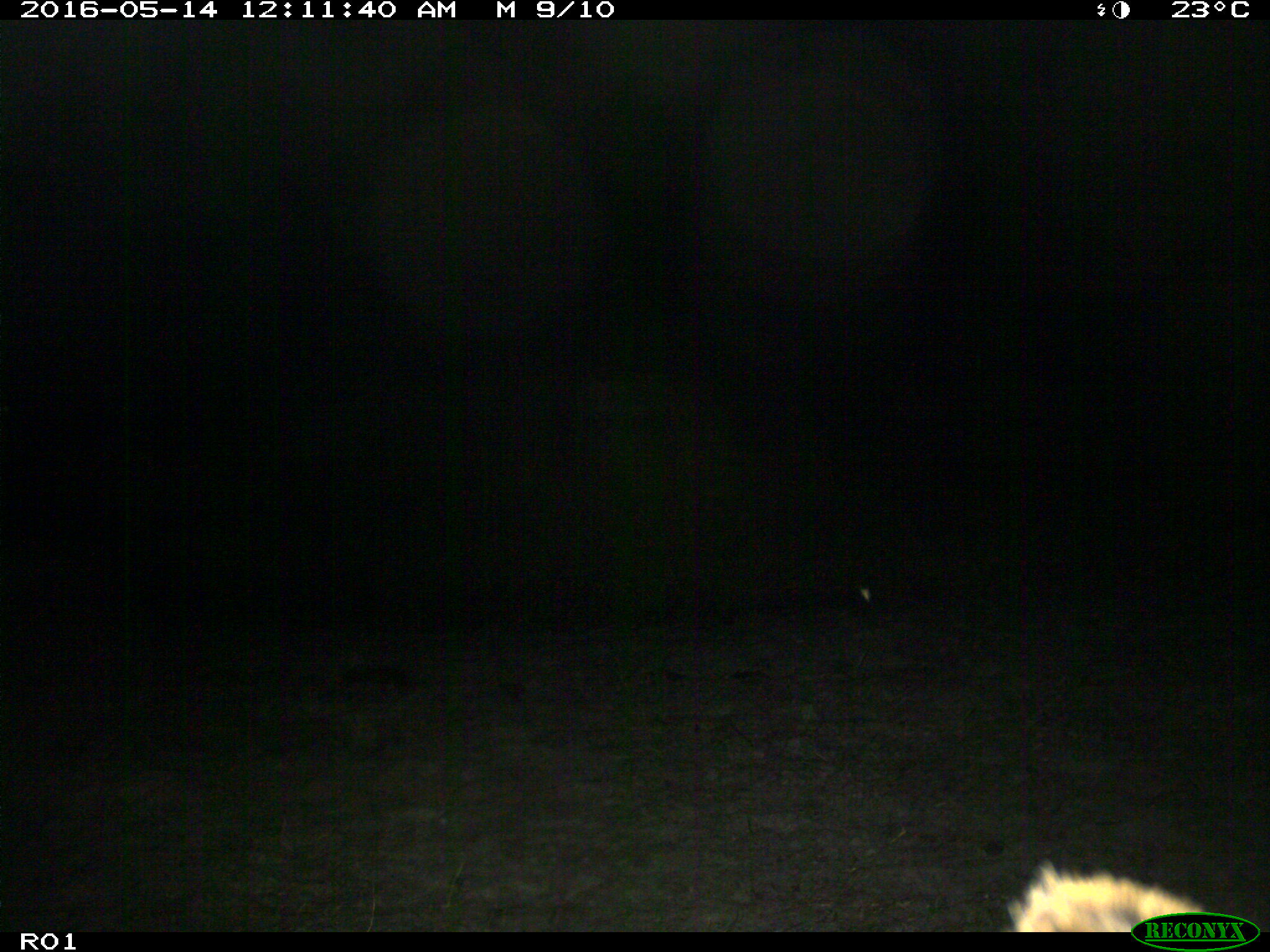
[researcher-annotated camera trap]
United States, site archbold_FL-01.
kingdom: Animalia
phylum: Chordata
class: Mammalia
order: Artiodactyla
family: Bovidae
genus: Bos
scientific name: Bos taurus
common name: domestic cow